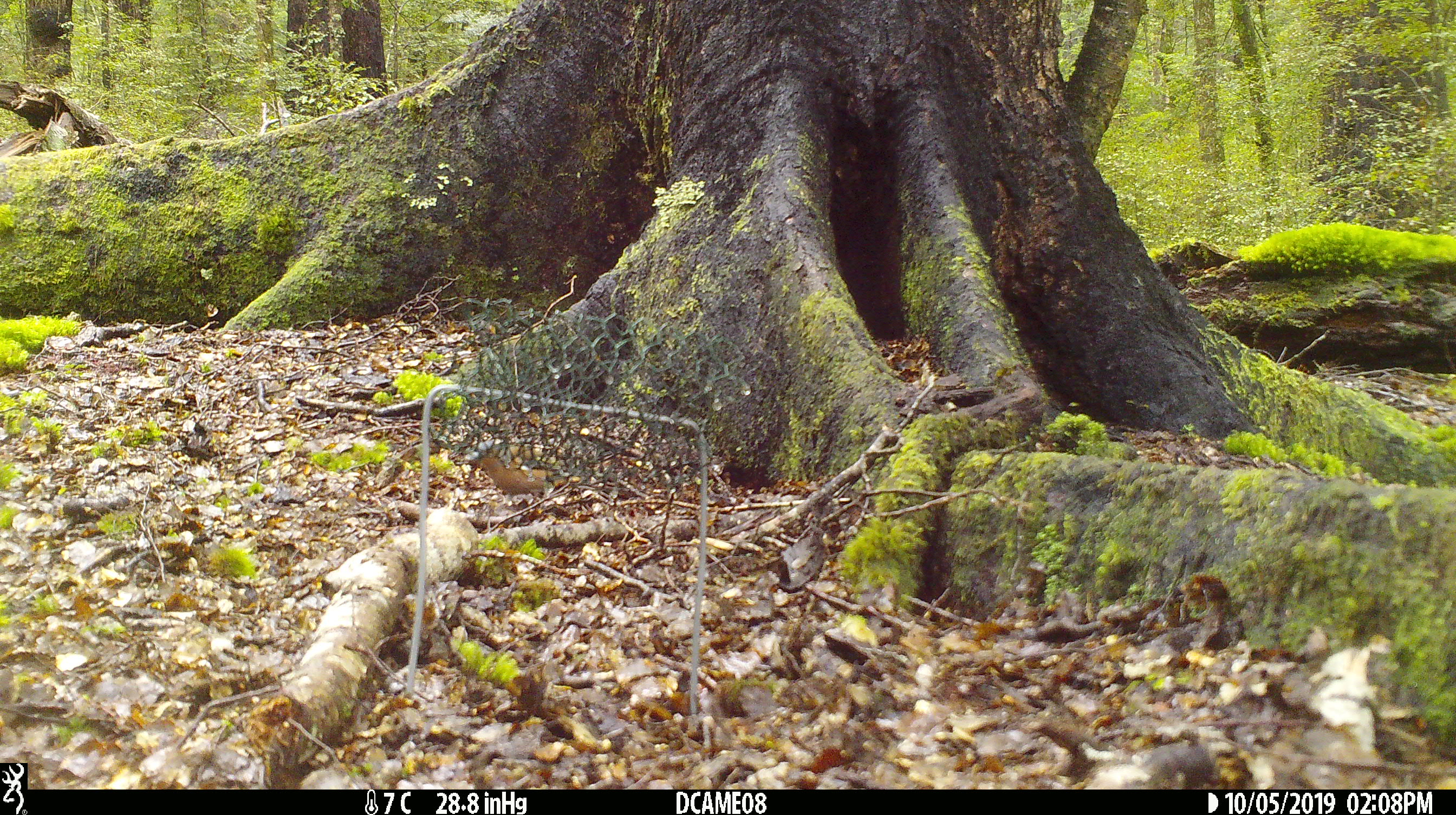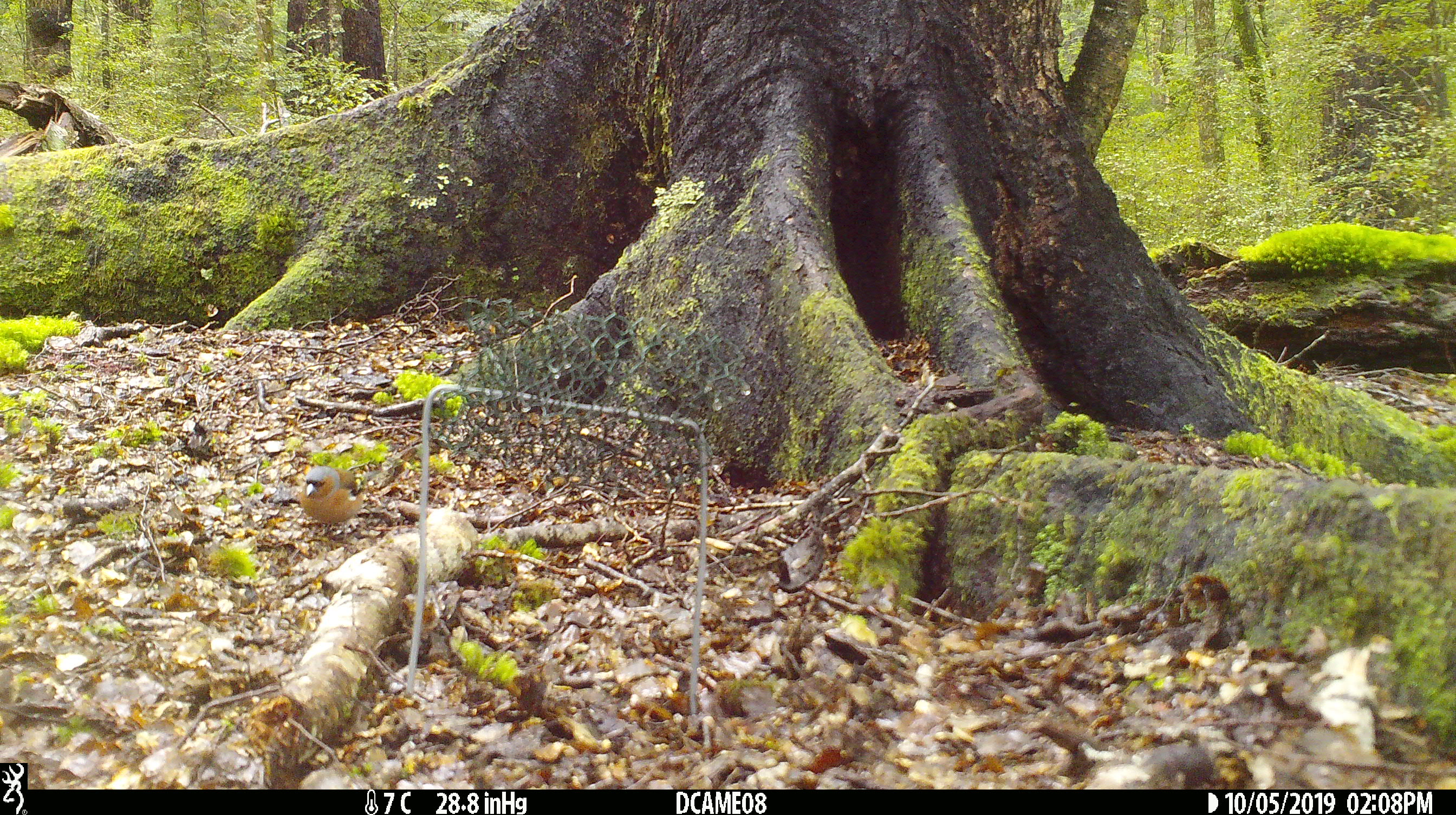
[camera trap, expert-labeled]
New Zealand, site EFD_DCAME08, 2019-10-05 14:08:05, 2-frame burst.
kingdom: Animalia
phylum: Chordata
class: Aves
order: Passeriformes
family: Fringillidae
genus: Fringilla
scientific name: Fringilla coelebs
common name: common chaffinch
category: chaffinch